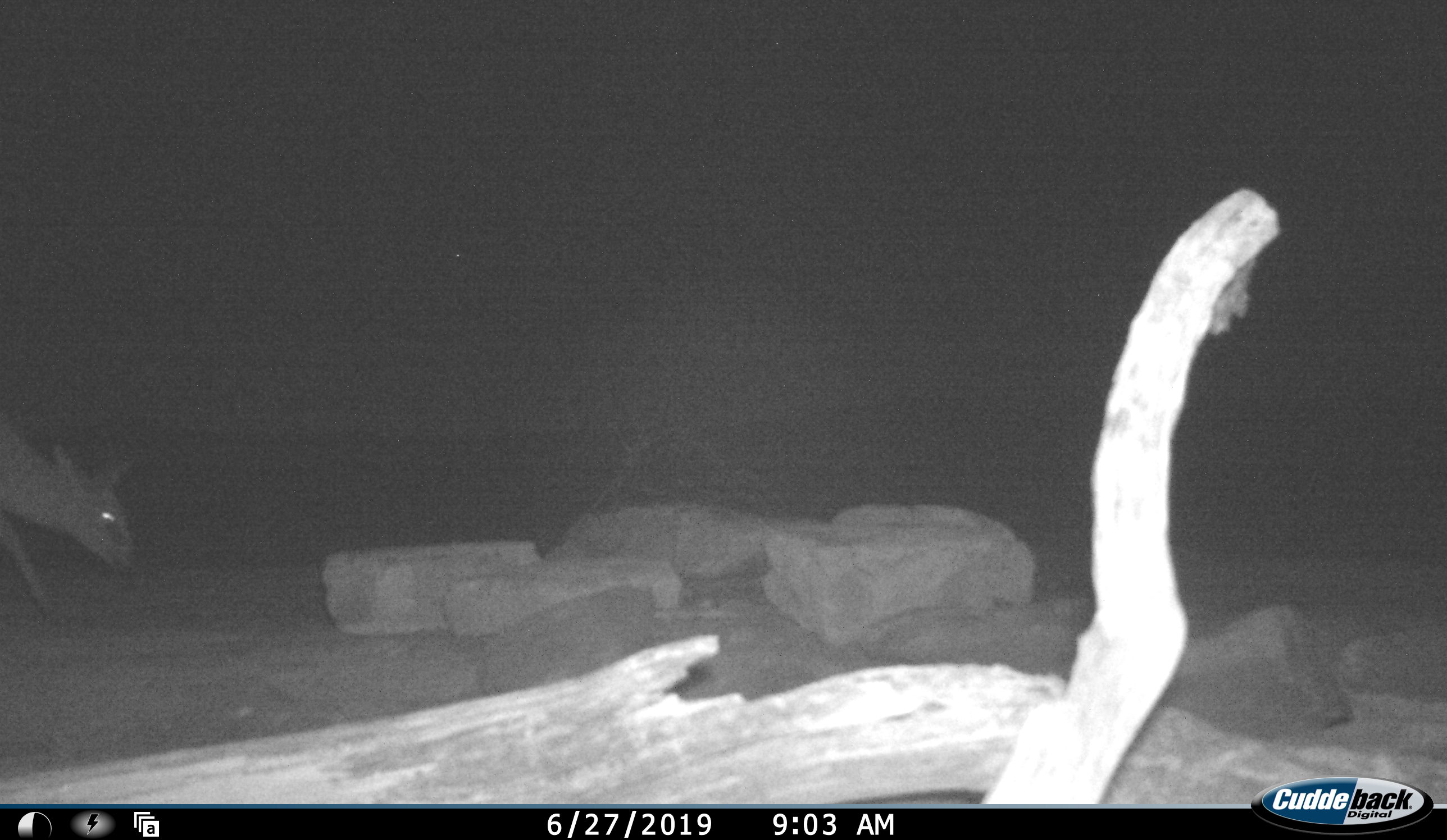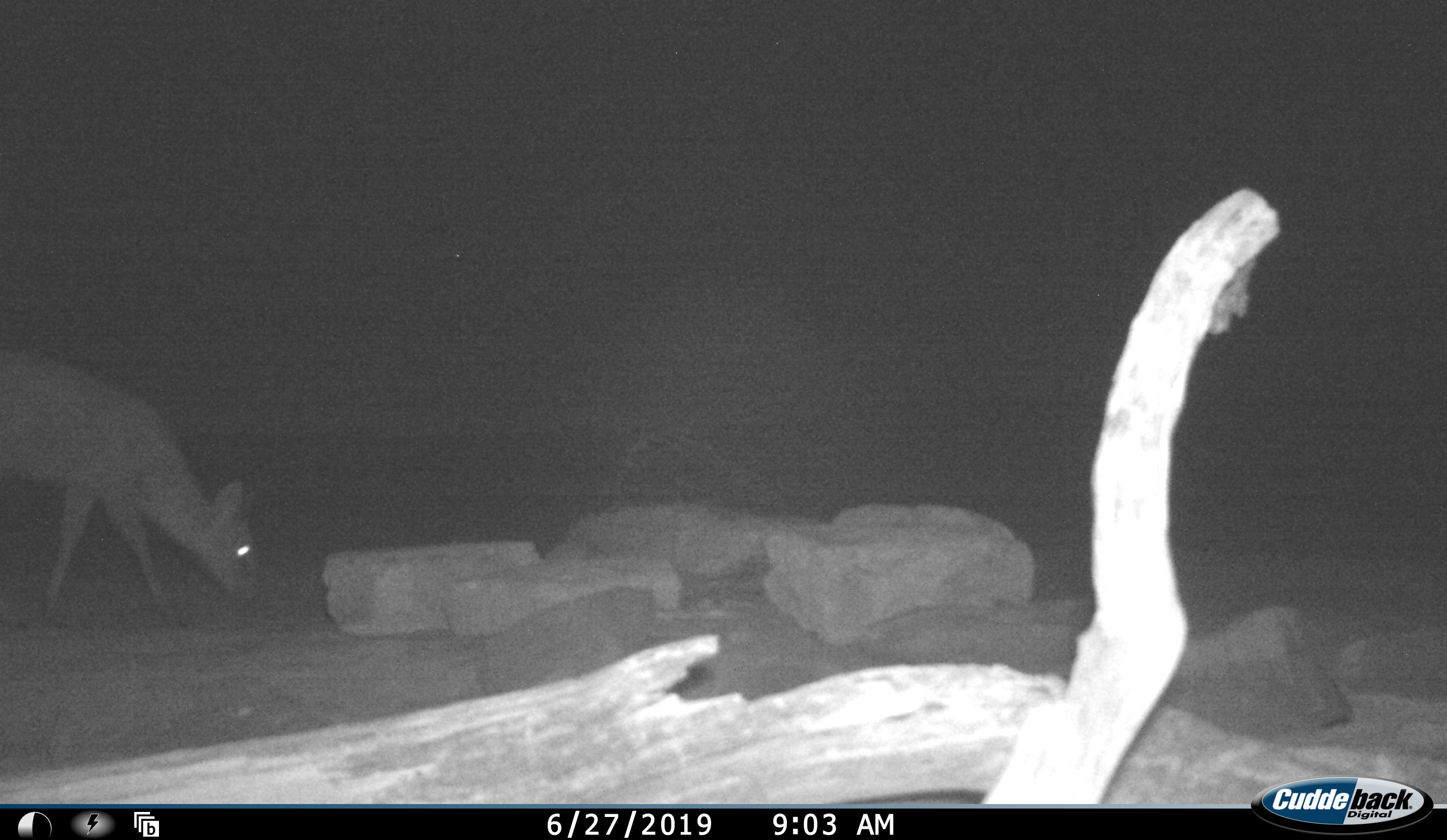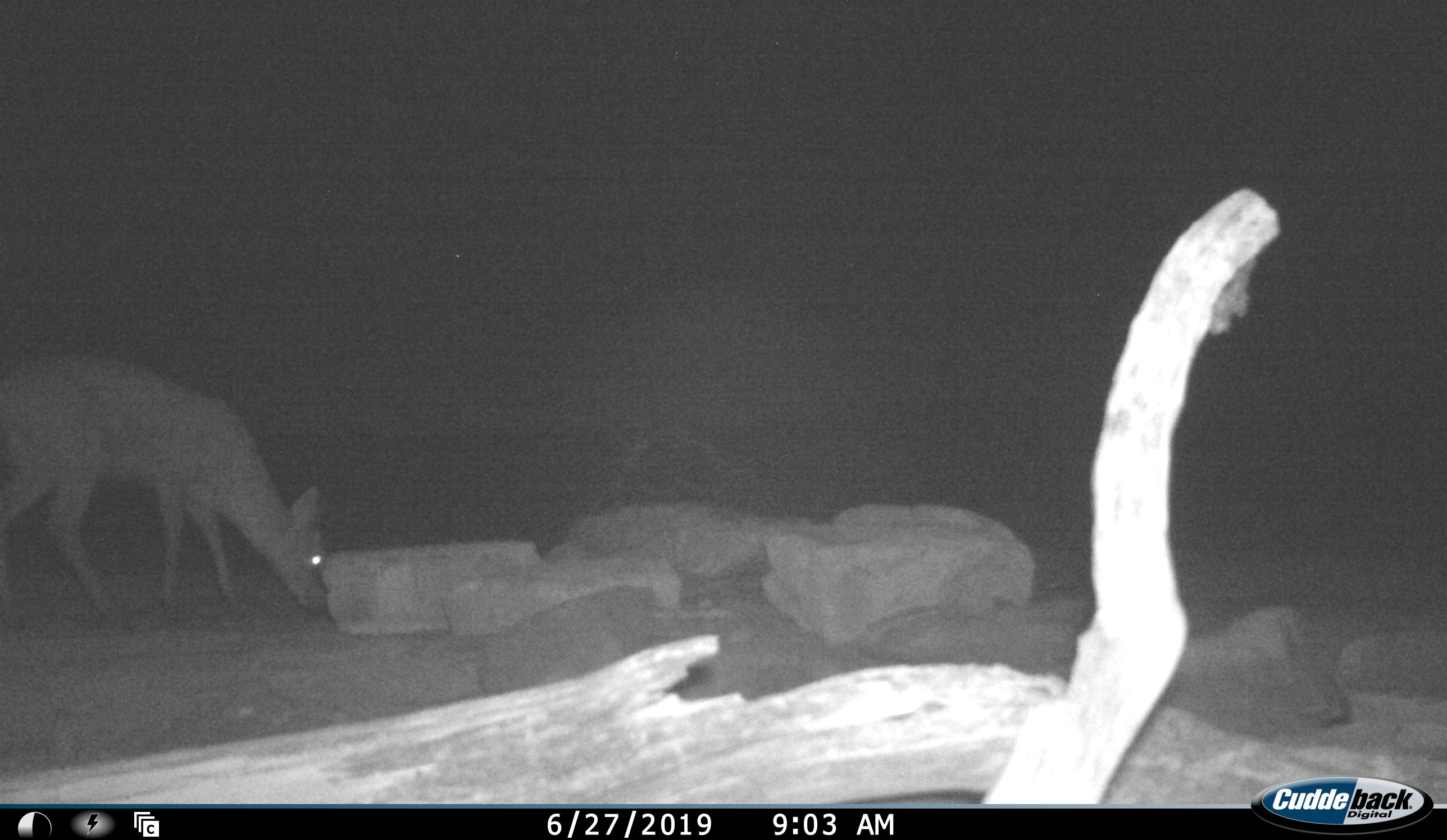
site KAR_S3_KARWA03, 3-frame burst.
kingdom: Animalia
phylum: Chordata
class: Mammalia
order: Artiodactyla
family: Bovidae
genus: Sylvicapra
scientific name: Sylvicapra grimmia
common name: common duiker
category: duikercommongrey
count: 1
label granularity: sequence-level